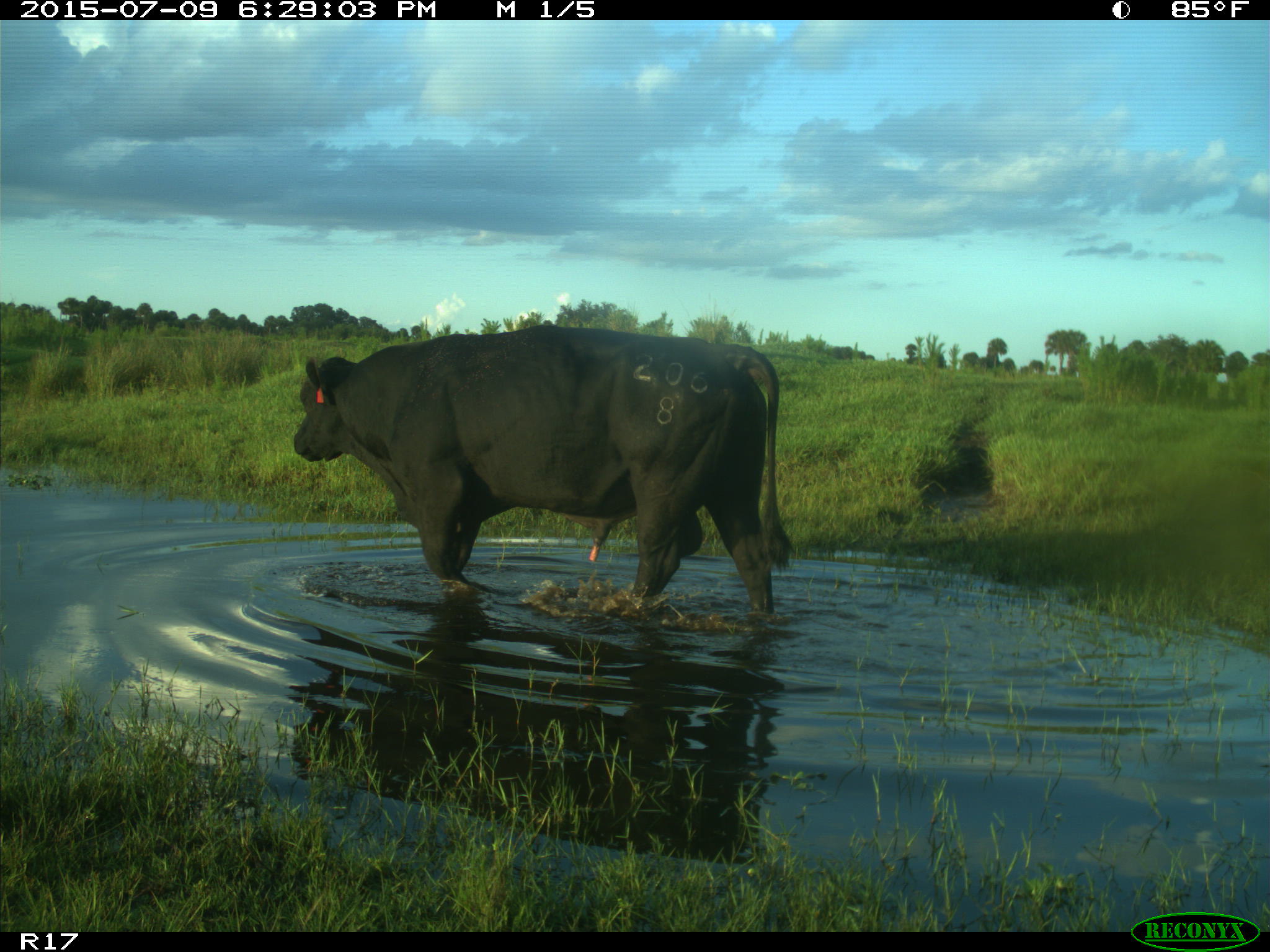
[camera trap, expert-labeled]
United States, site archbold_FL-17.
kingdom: Animalia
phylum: Chordata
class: Mammalia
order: Artiodactyla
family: Bovidae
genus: Bos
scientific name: Bos taurus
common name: domestic cow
Bos taurus (domestic cow).